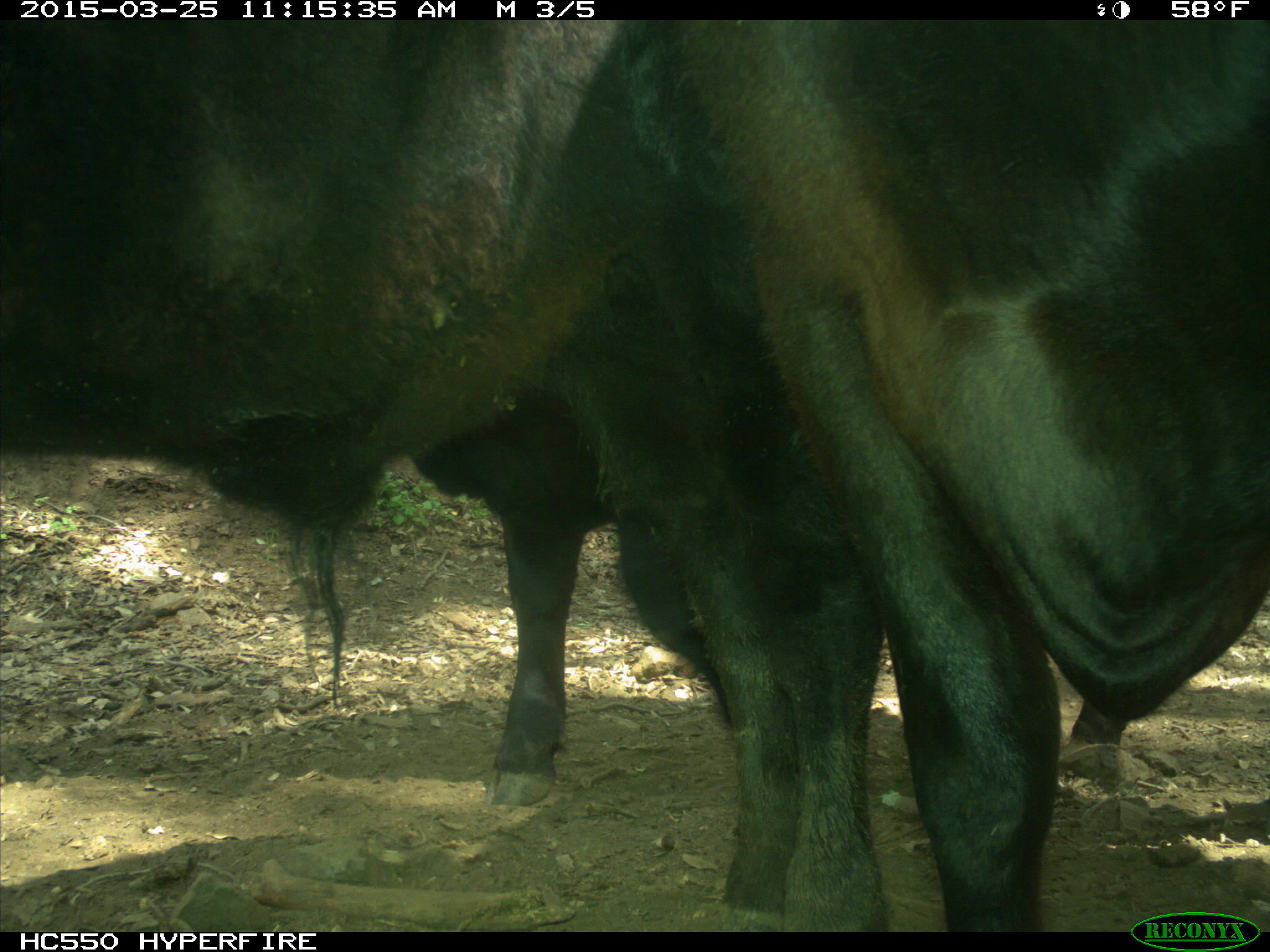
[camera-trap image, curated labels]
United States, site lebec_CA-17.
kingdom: Animalia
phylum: Chordata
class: Mammalia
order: Artiodactyla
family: Bovidae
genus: Bos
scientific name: Bos taurus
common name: domestic cow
Bos taurus (domestic cow).